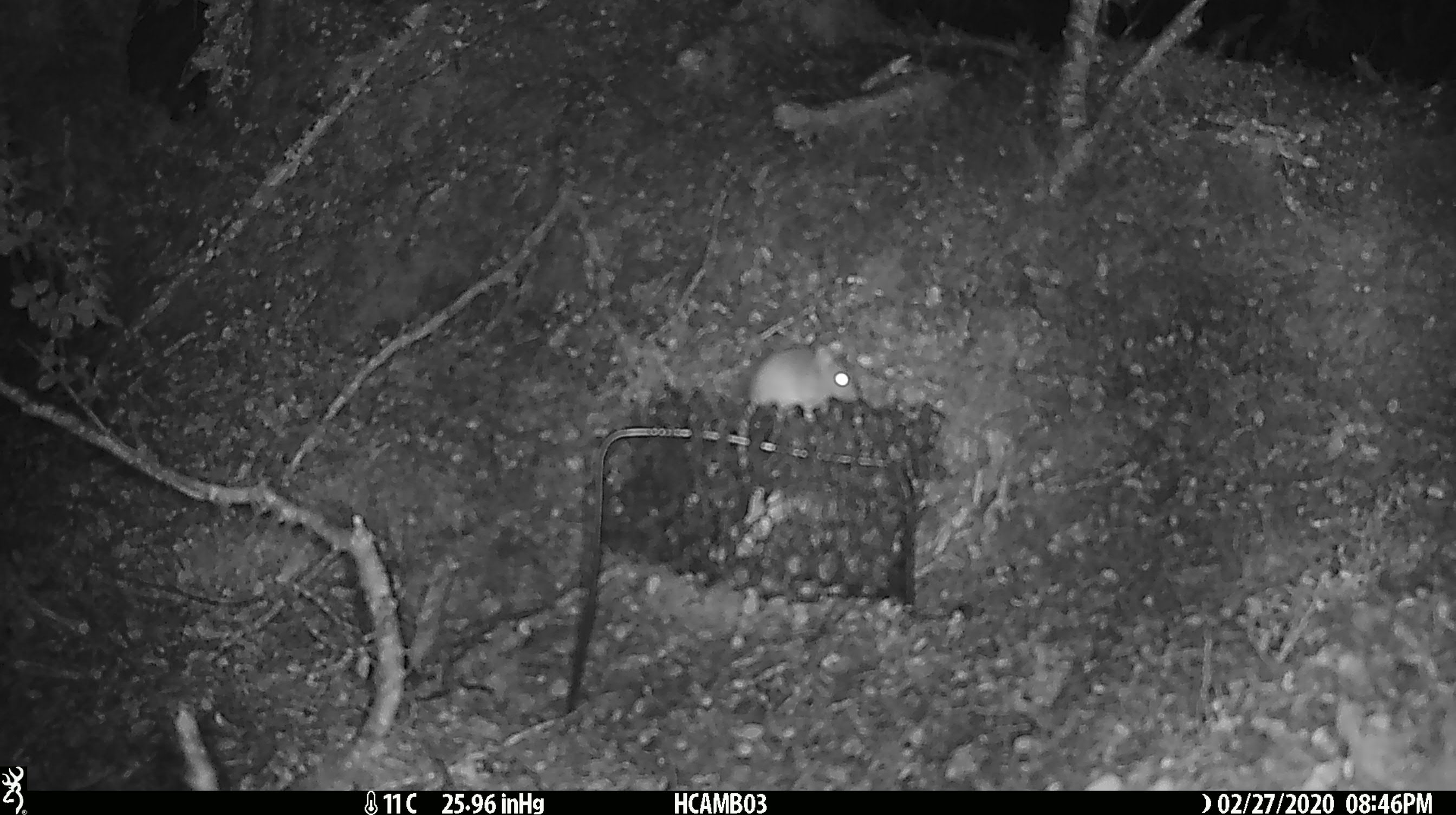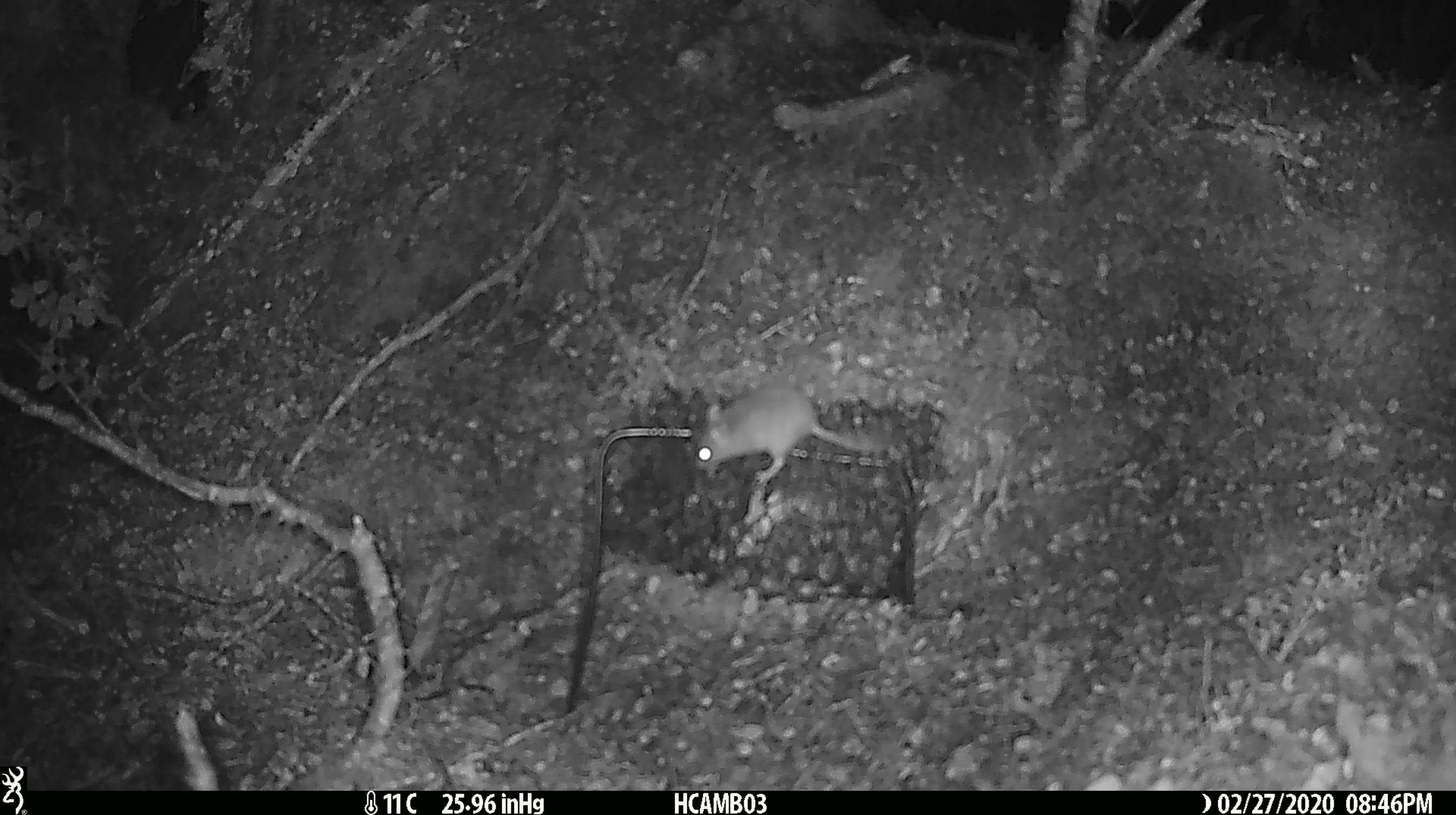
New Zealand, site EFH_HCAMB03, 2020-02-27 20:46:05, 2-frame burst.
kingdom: Animalia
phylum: Chordata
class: Mammalia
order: Rodentia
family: Muridae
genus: Mus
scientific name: Mus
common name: mouse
Mouse (Mus).